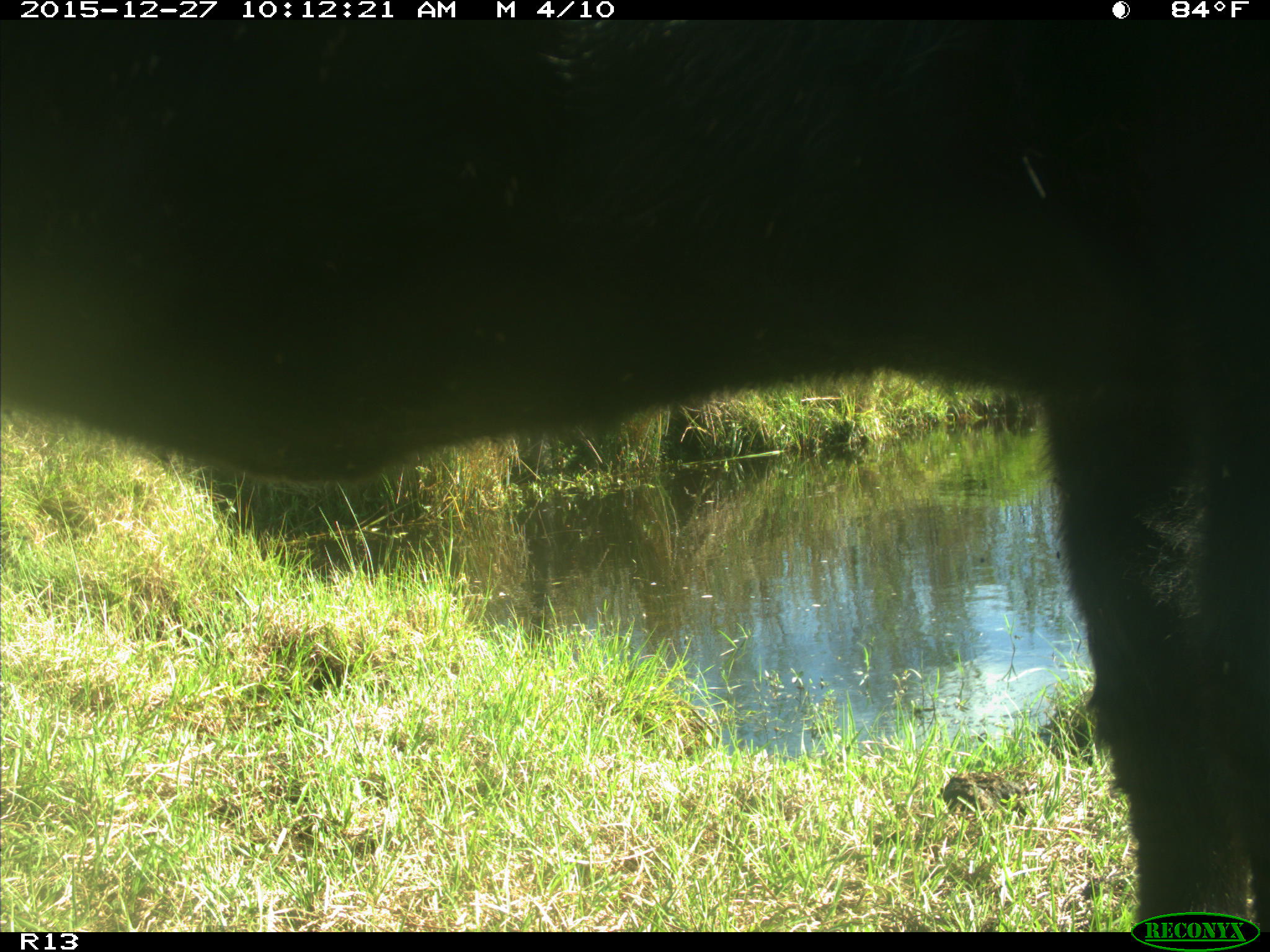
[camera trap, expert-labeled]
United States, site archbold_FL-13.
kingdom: Animalia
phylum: Chordata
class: Mammalia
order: Artiodactyla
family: Bovidae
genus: Bos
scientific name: Bos taurus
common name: domestic cow